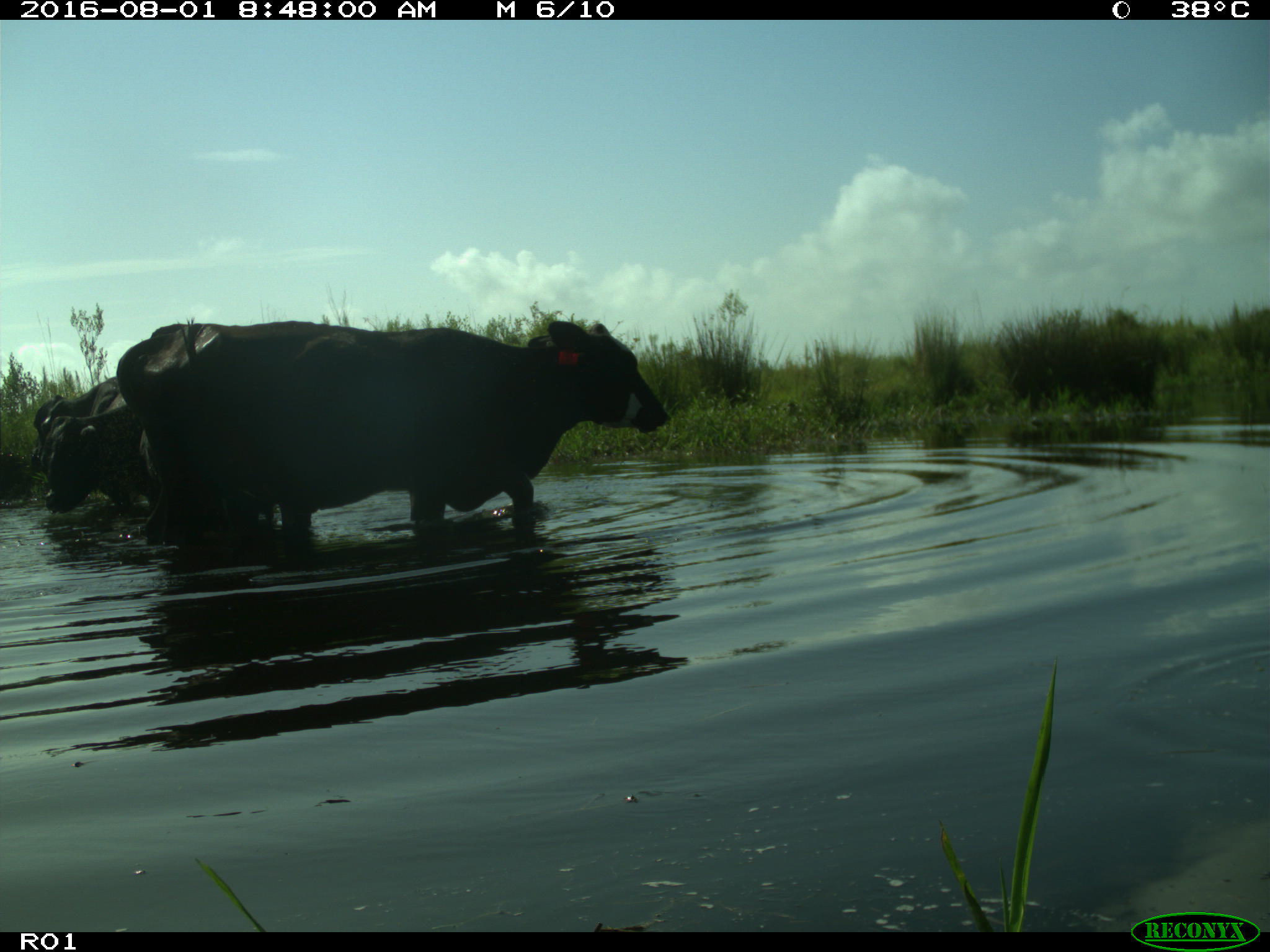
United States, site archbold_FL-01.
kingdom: Animalia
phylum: Chordata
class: Mammalia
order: Artiodactyla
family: Bovidae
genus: Bos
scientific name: Bos taurus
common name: domestic cow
Bos taurus (domestic cow).